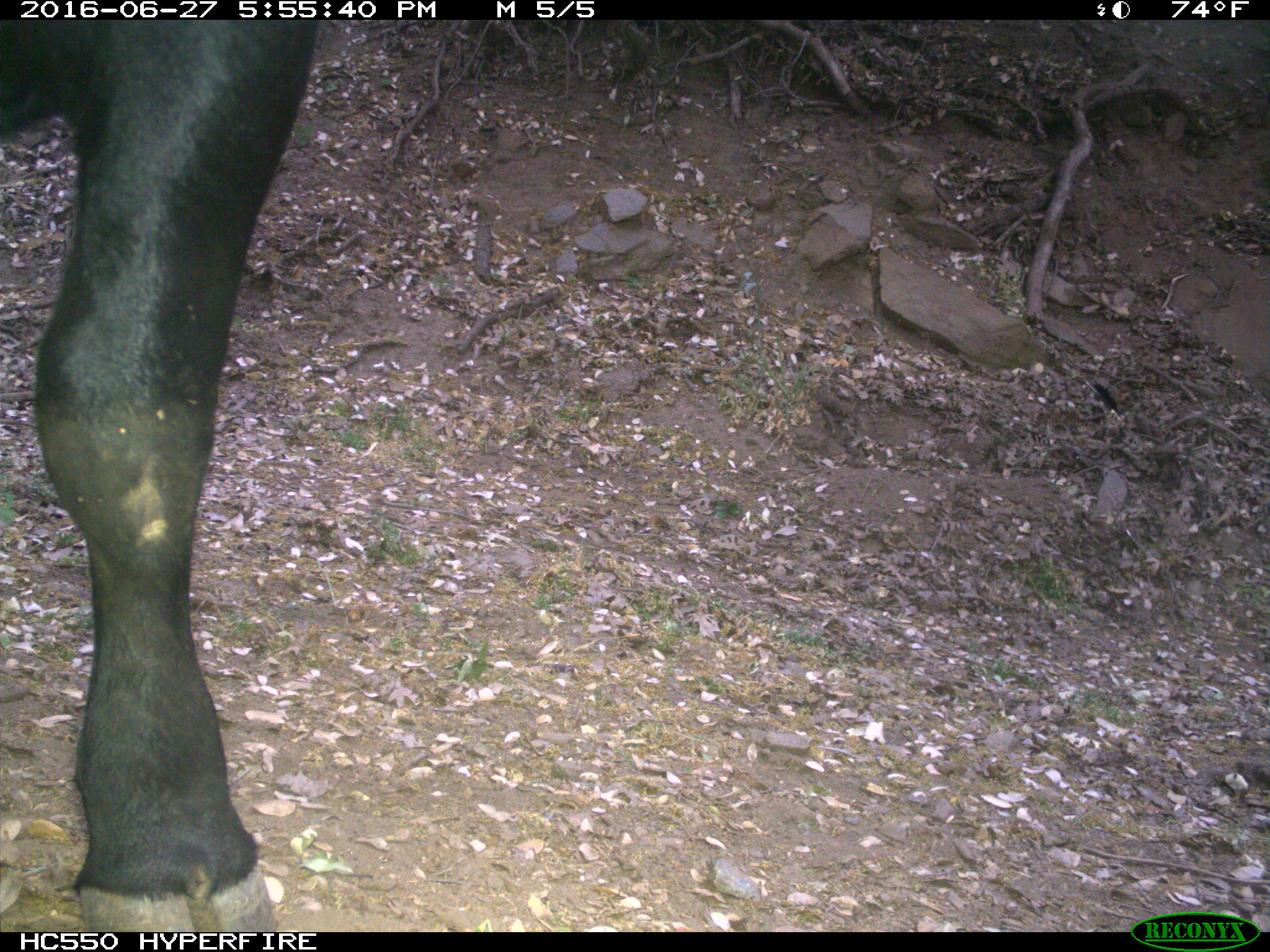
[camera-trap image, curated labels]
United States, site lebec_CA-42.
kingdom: Animalia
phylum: Chordata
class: Mammalia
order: Artiodactyla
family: Bovidae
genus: Bos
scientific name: Bos taurus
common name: domestic cow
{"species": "Bos taurus (domestic cow)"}